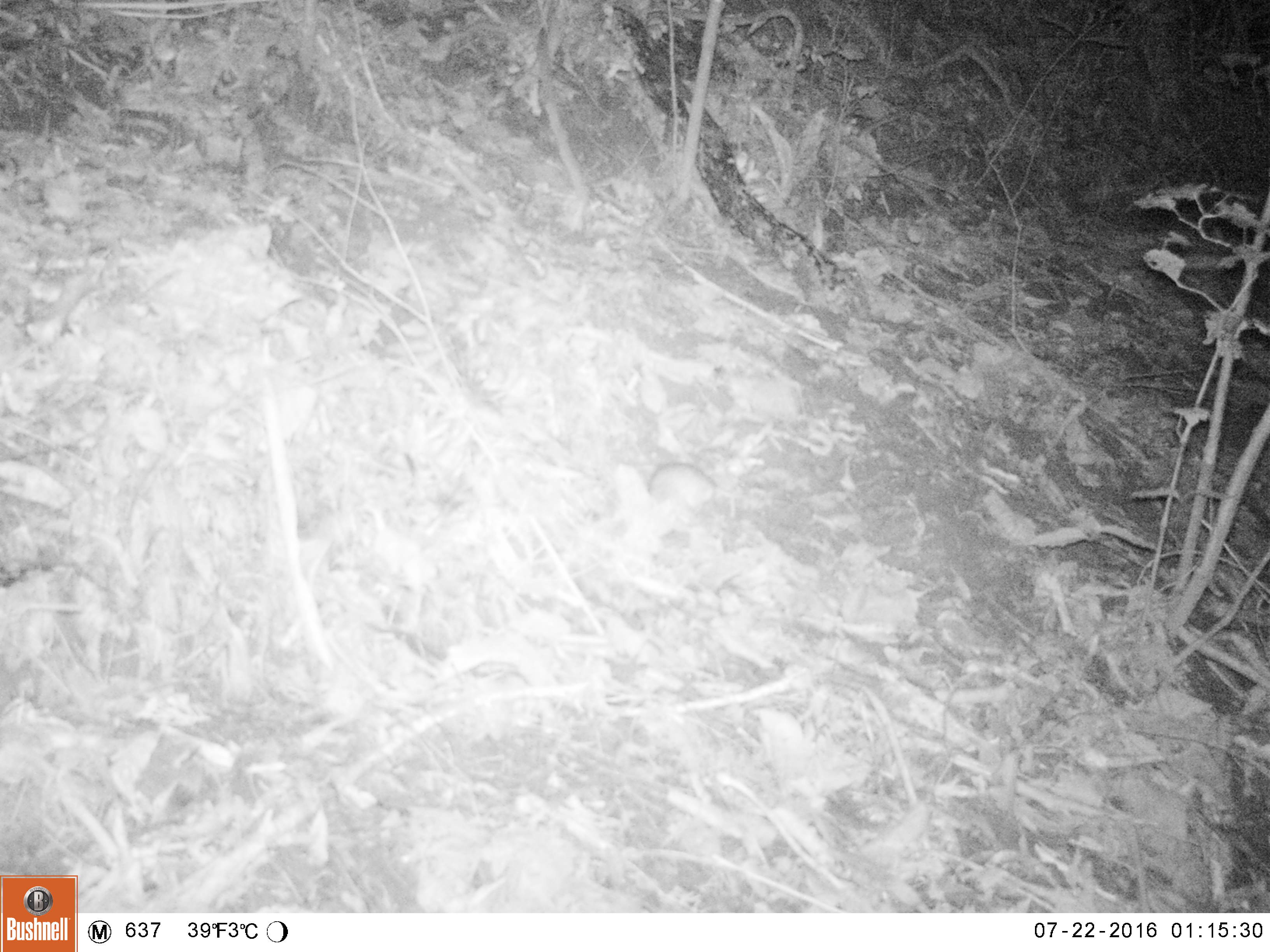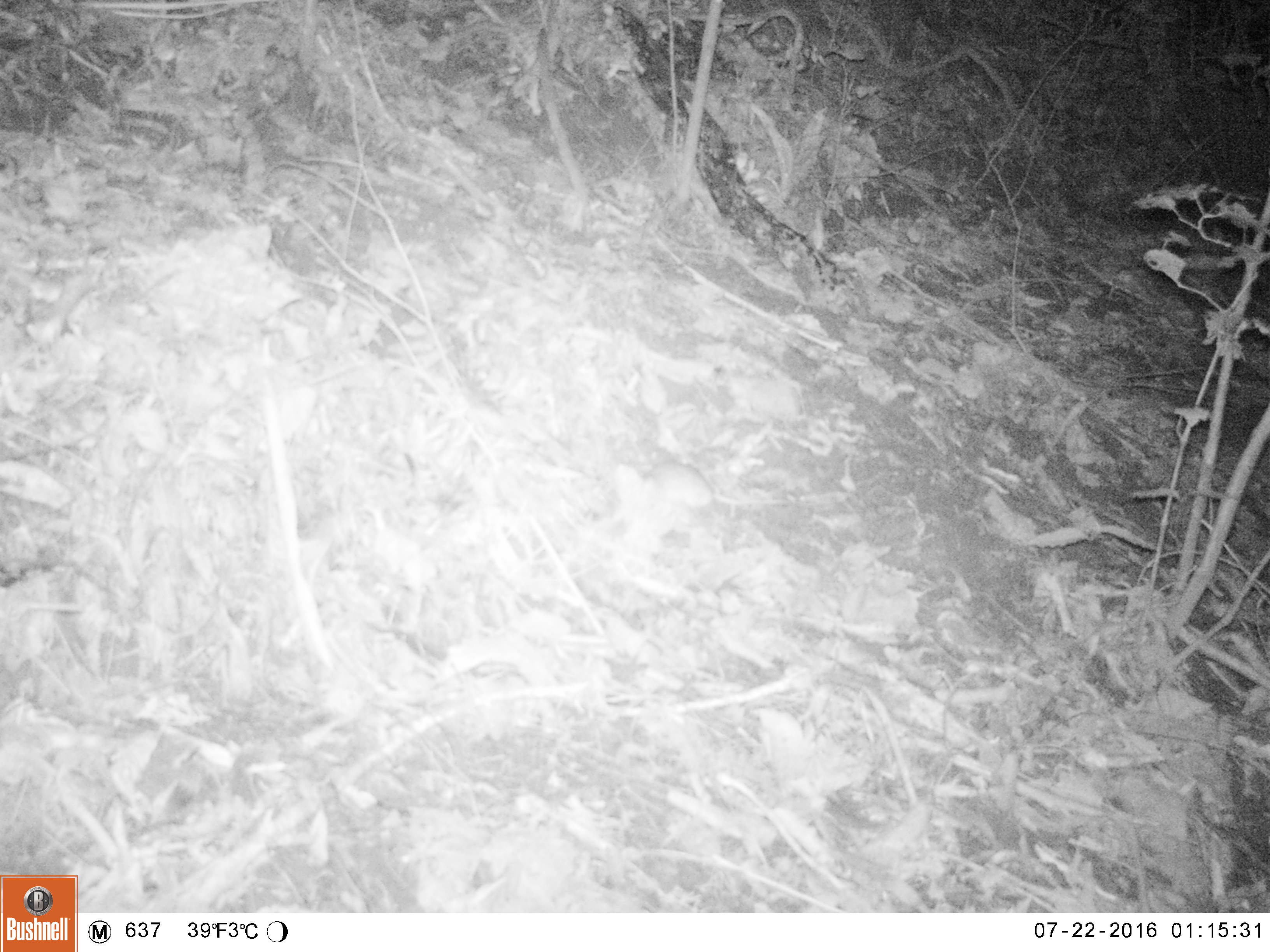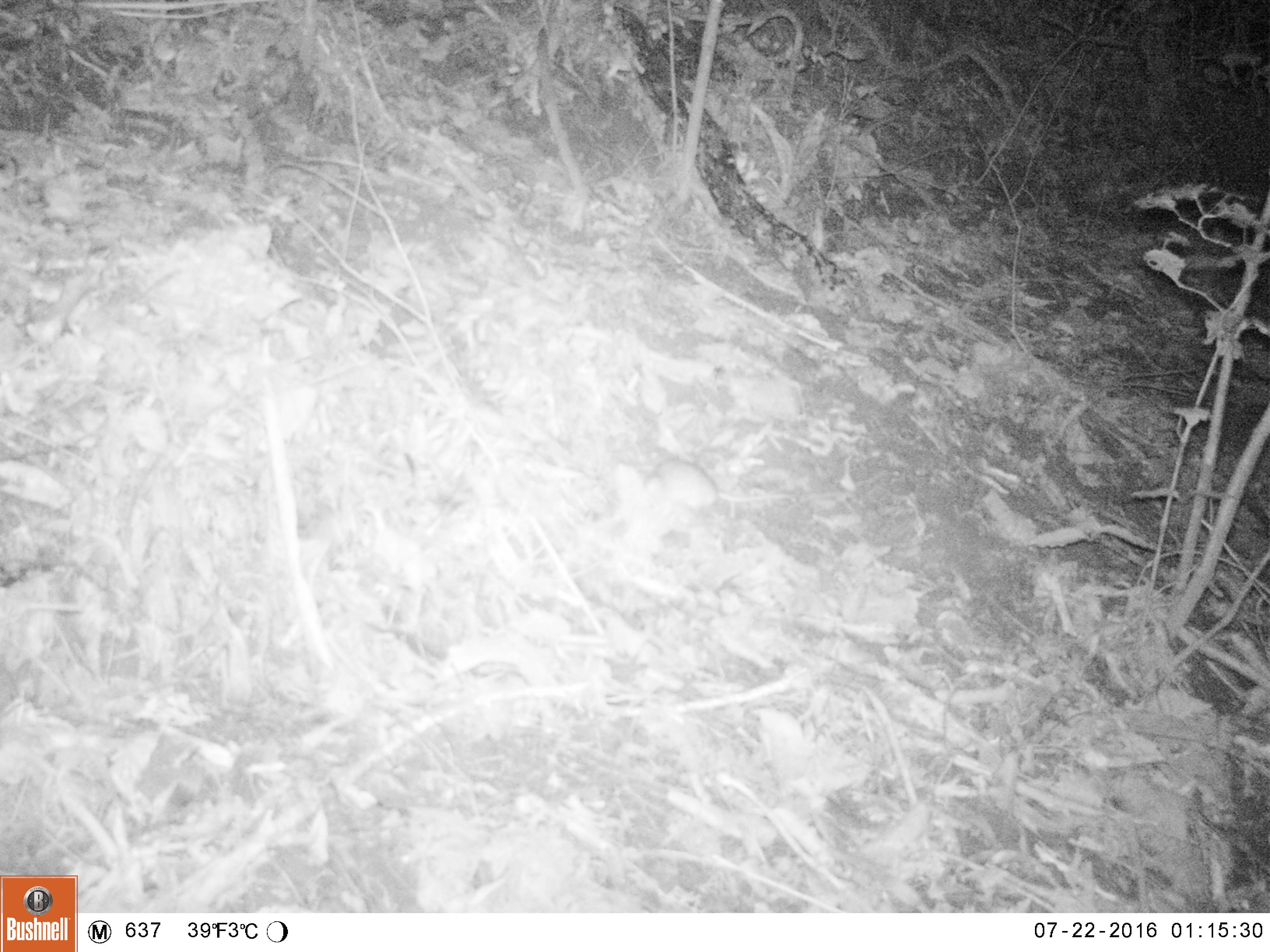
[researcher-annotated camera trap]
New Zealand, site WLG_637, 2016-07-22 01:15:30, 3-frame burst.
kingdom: Animalia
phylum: Chordata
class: Mammalia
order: Rodentia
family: Muridae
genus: Mus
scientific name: Mus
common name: mouse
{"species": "mouse (Mus)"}